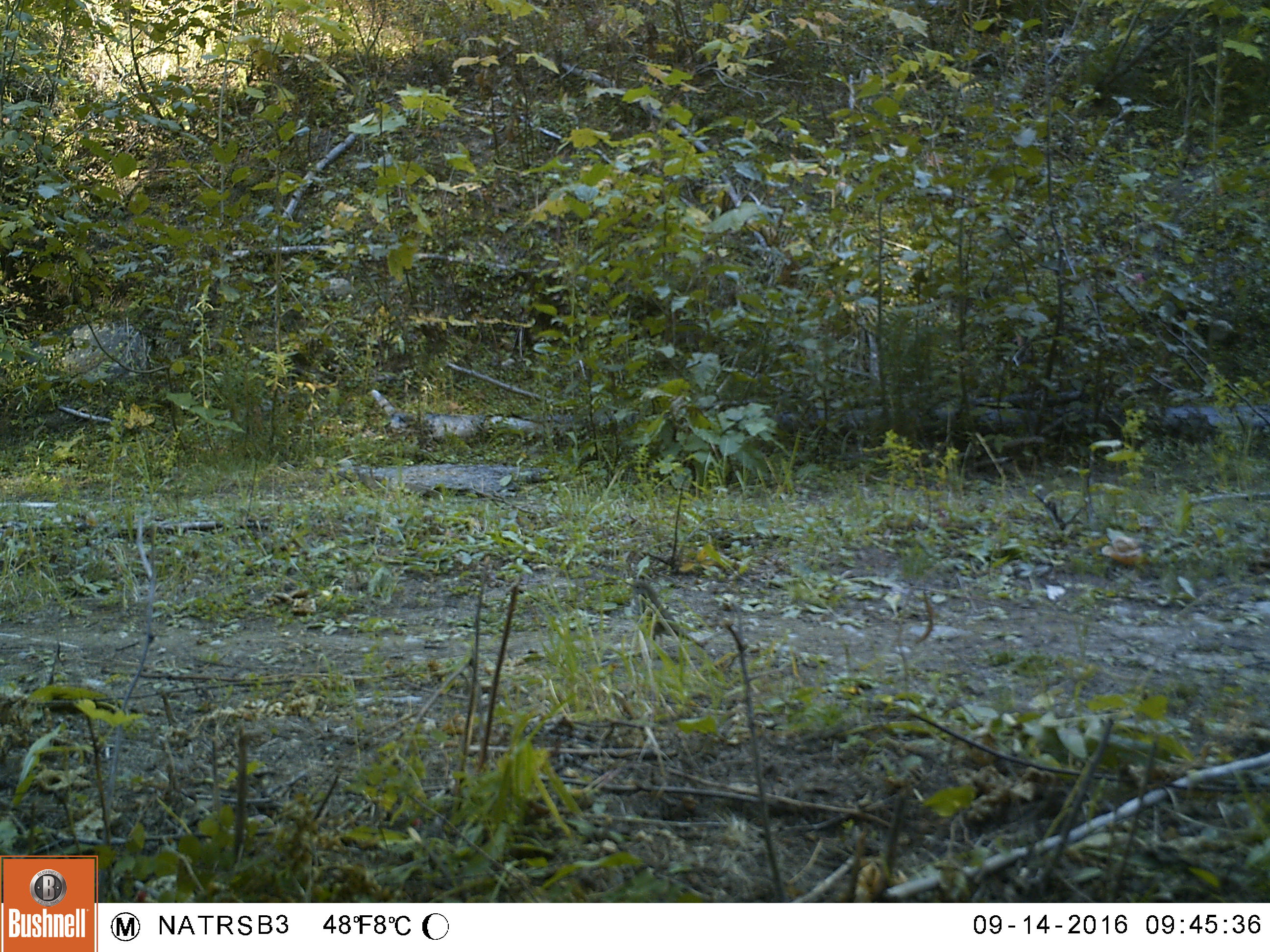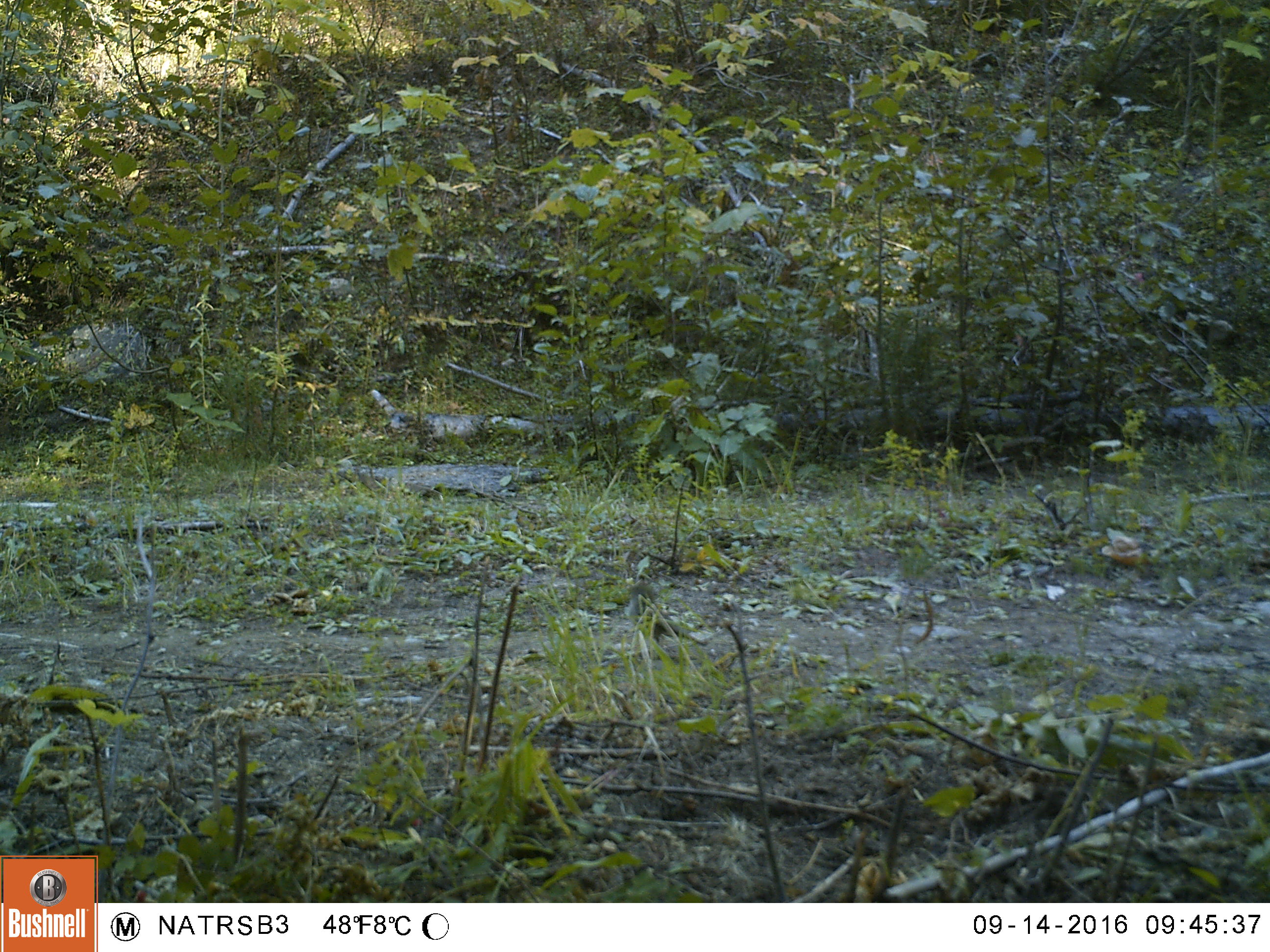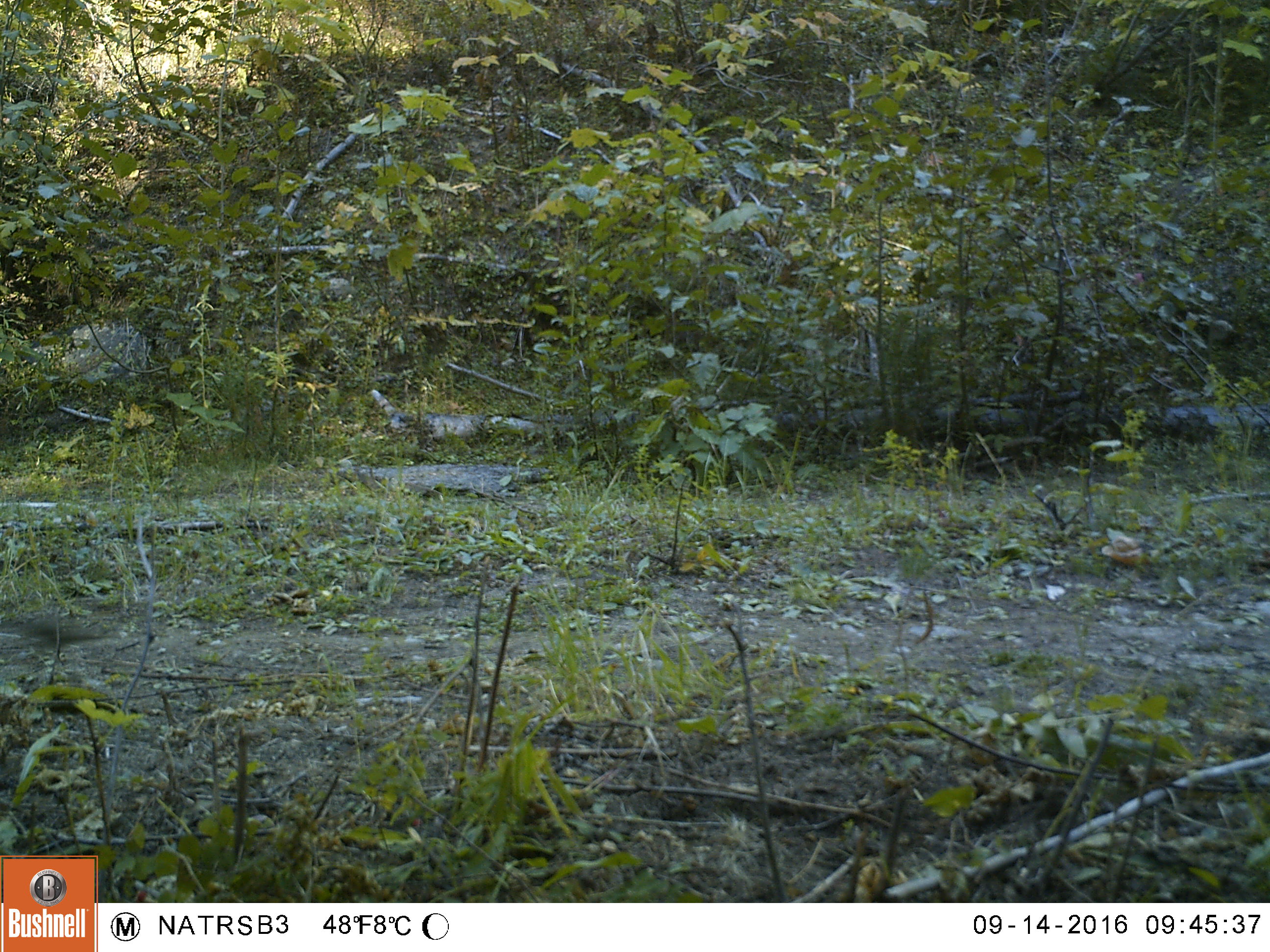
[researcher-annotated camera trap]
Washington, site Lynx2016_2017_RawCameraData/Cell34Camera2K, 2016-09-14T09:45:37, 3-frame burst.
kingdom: Animalia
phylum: Chordata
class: Aves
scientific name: Aves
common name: birds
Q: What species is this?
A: Aves (birds).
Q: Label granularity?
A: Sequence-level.